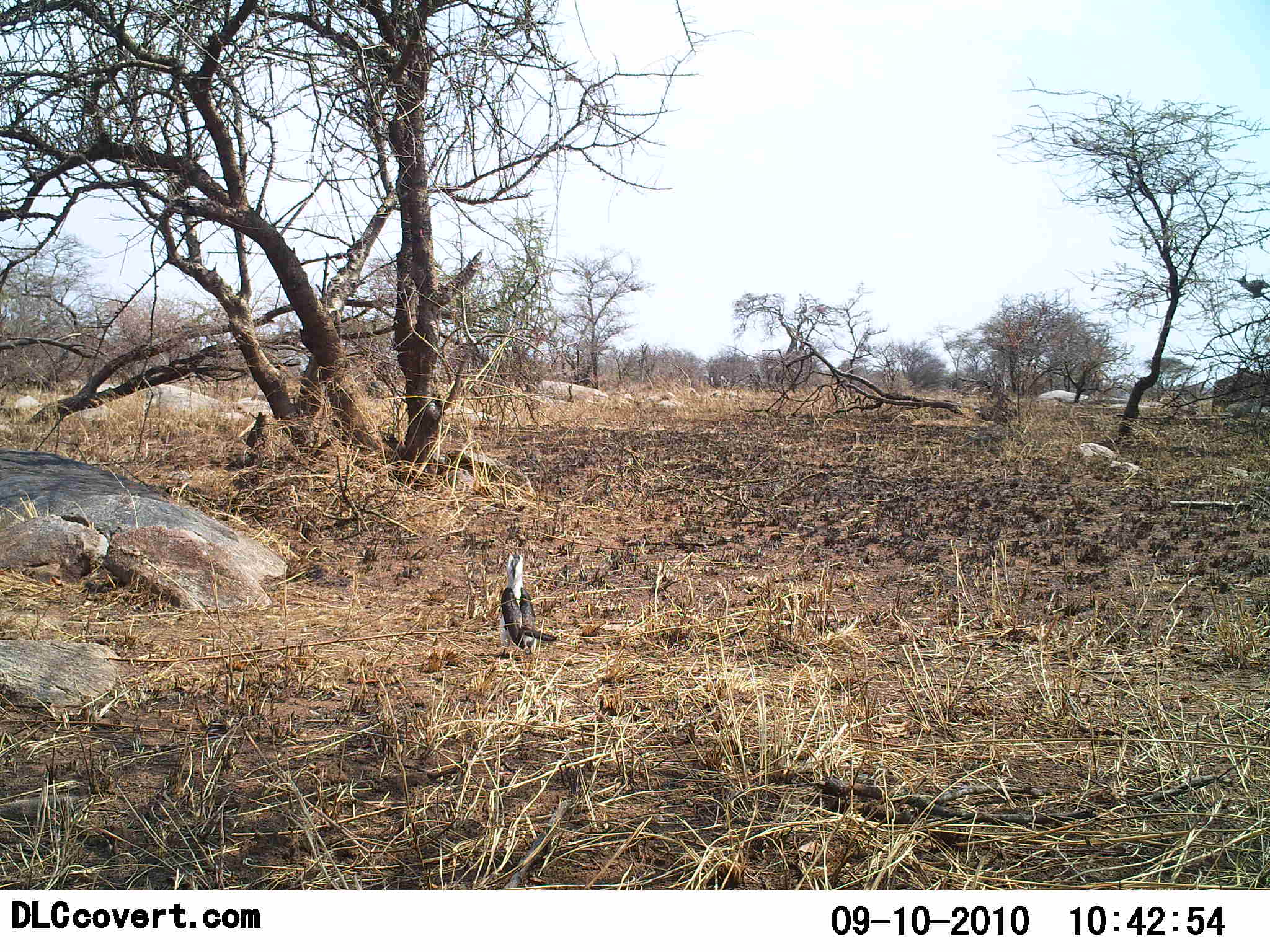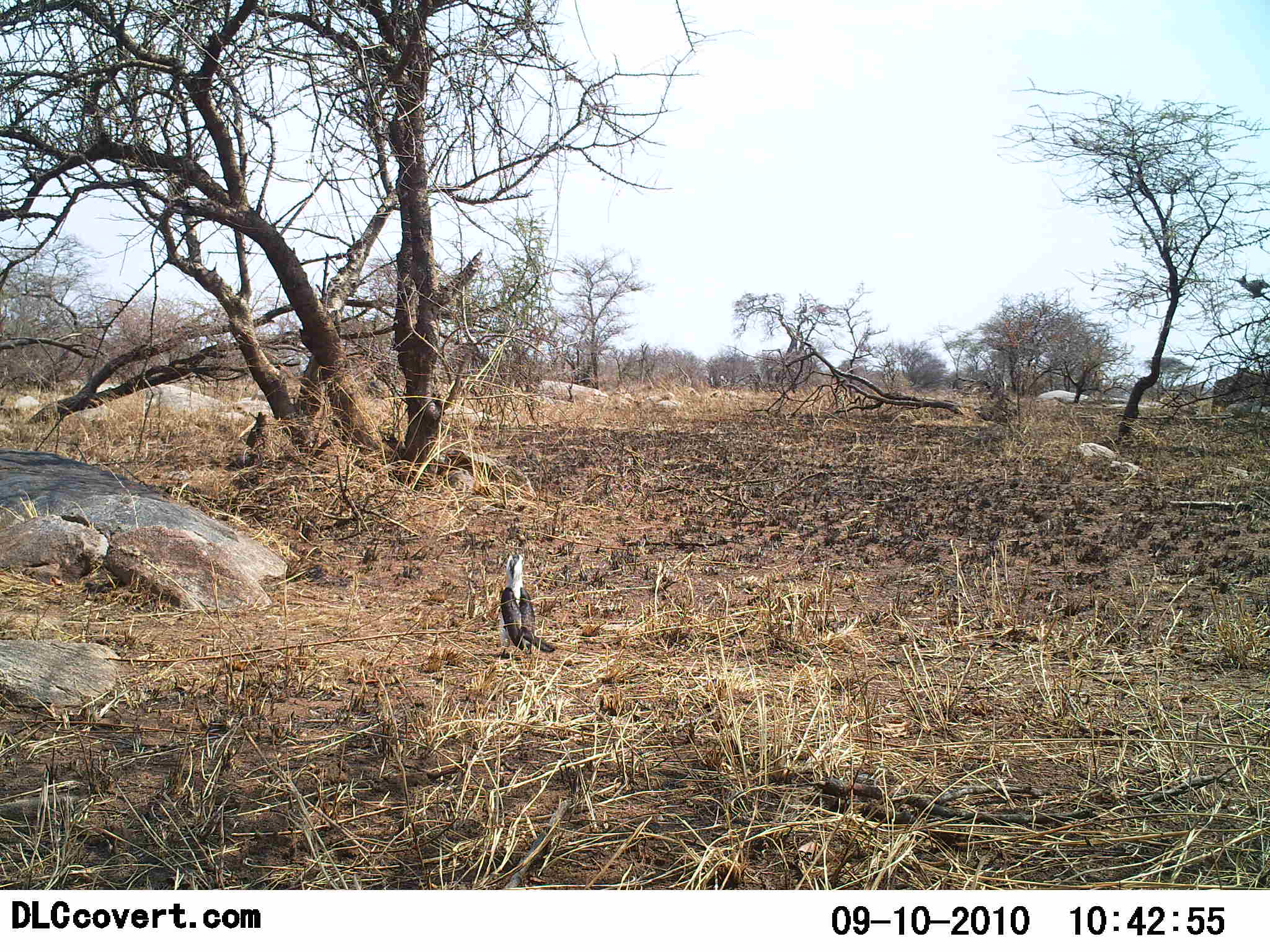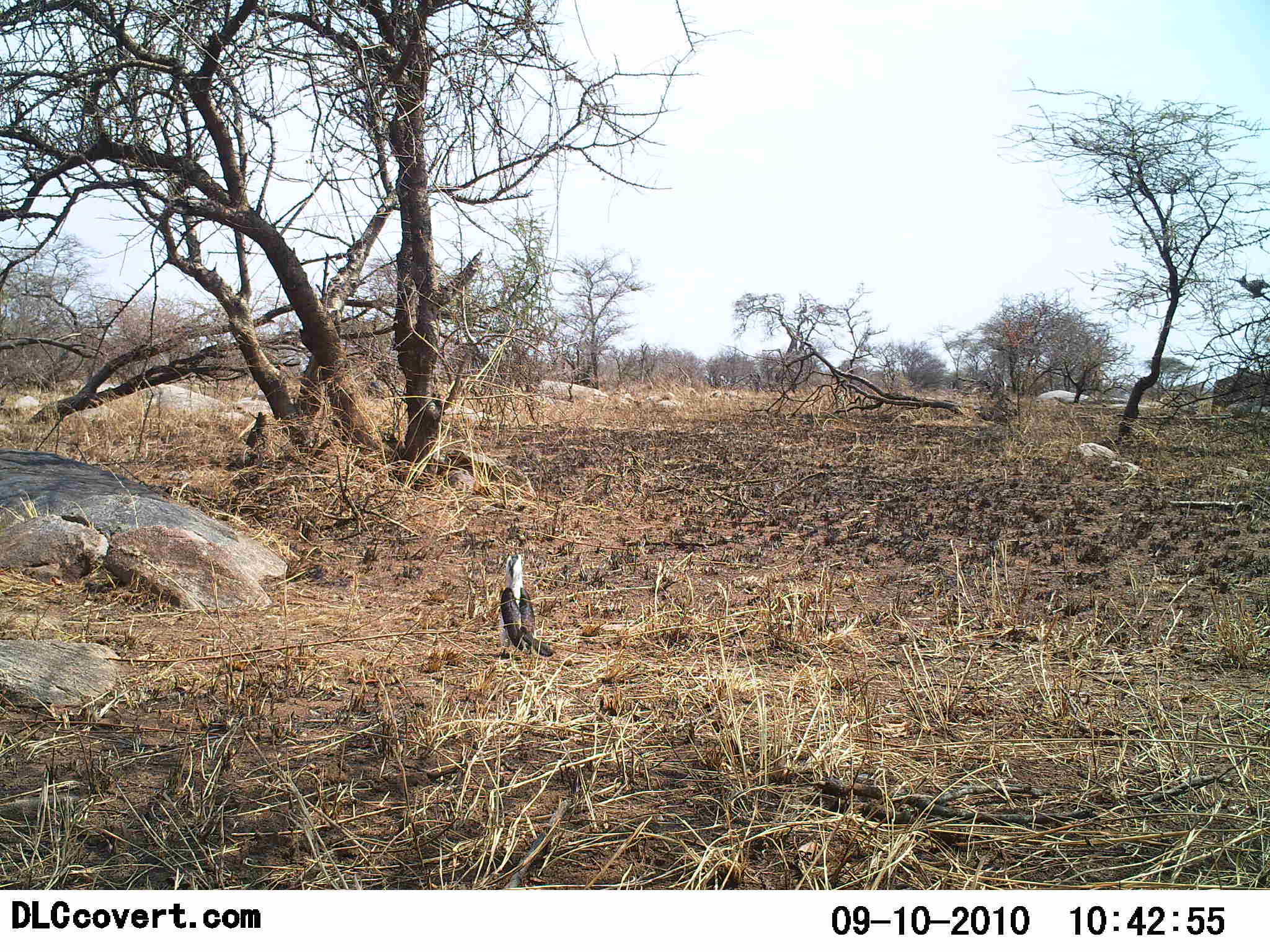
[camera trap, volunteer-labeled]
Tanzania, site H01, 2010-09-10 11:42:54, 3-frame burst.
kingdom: Animalia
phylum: Chordata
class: Aves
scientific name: Aves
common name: bird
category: otherbird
Otherbird (bird) (Aves), count 1. Behavior (volunteer vote fractions): standing 94%, resting 6%, moving 0%, interacting 0%. Young present (vote fraction): 0%. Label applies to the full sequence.